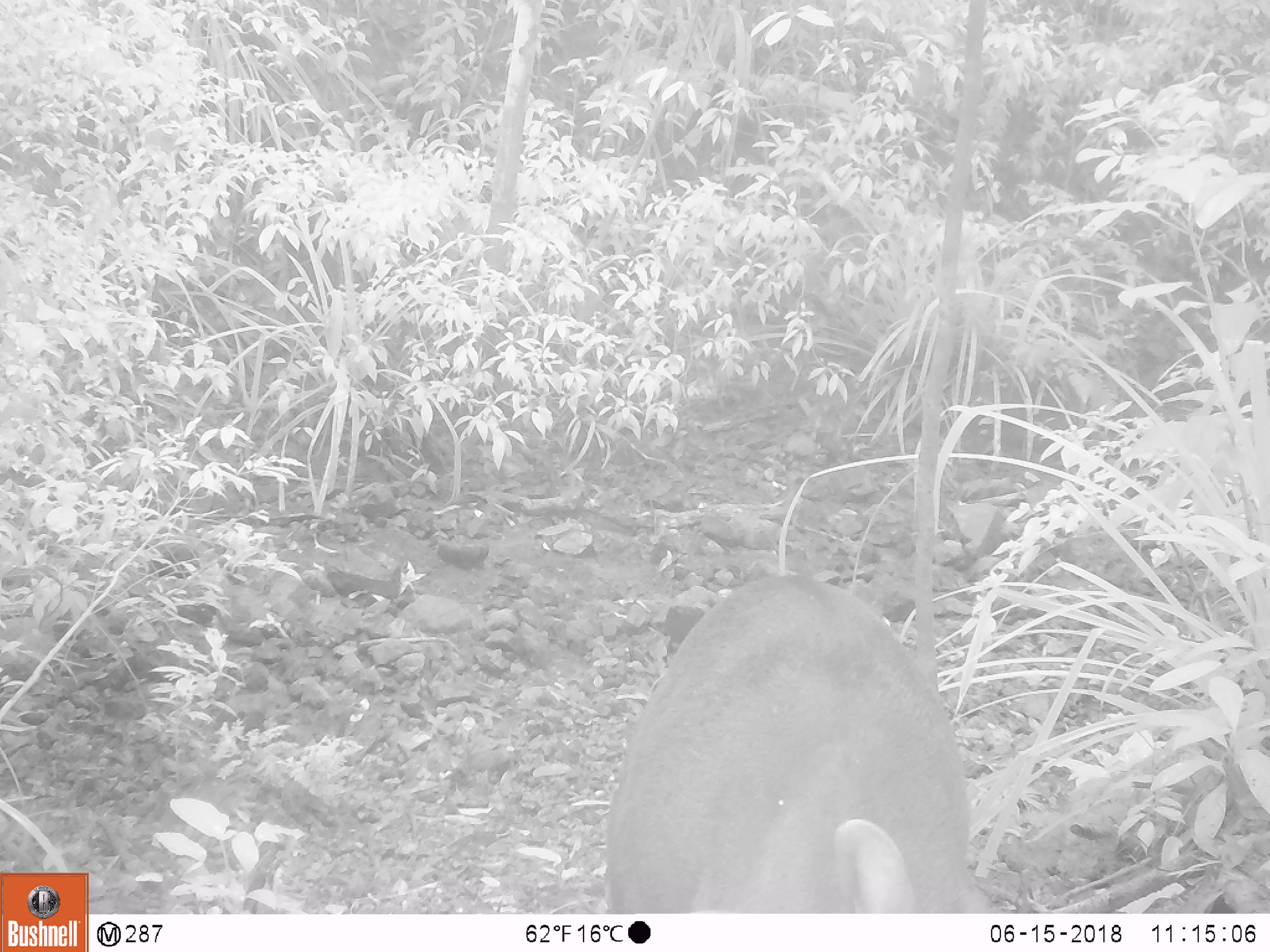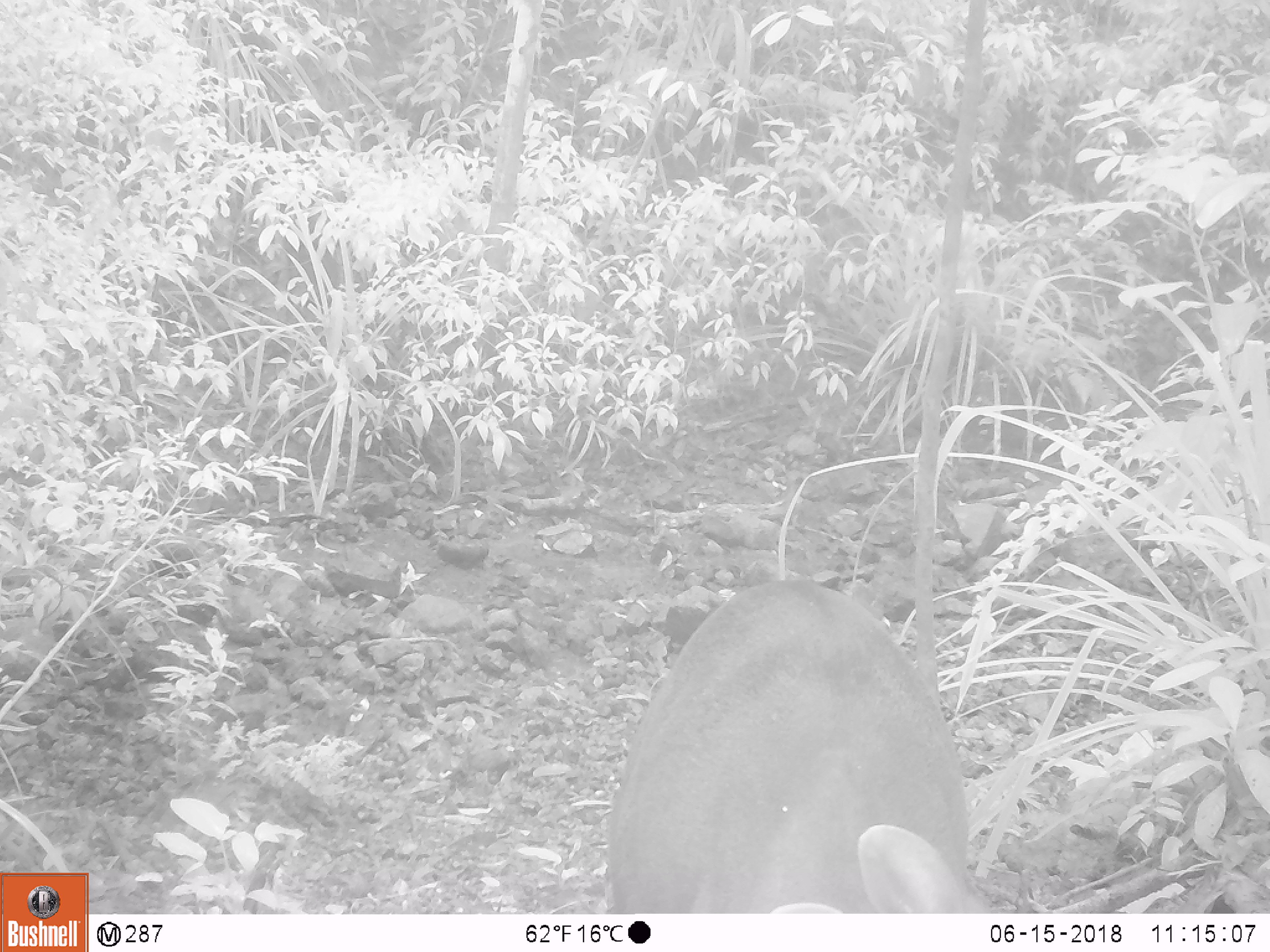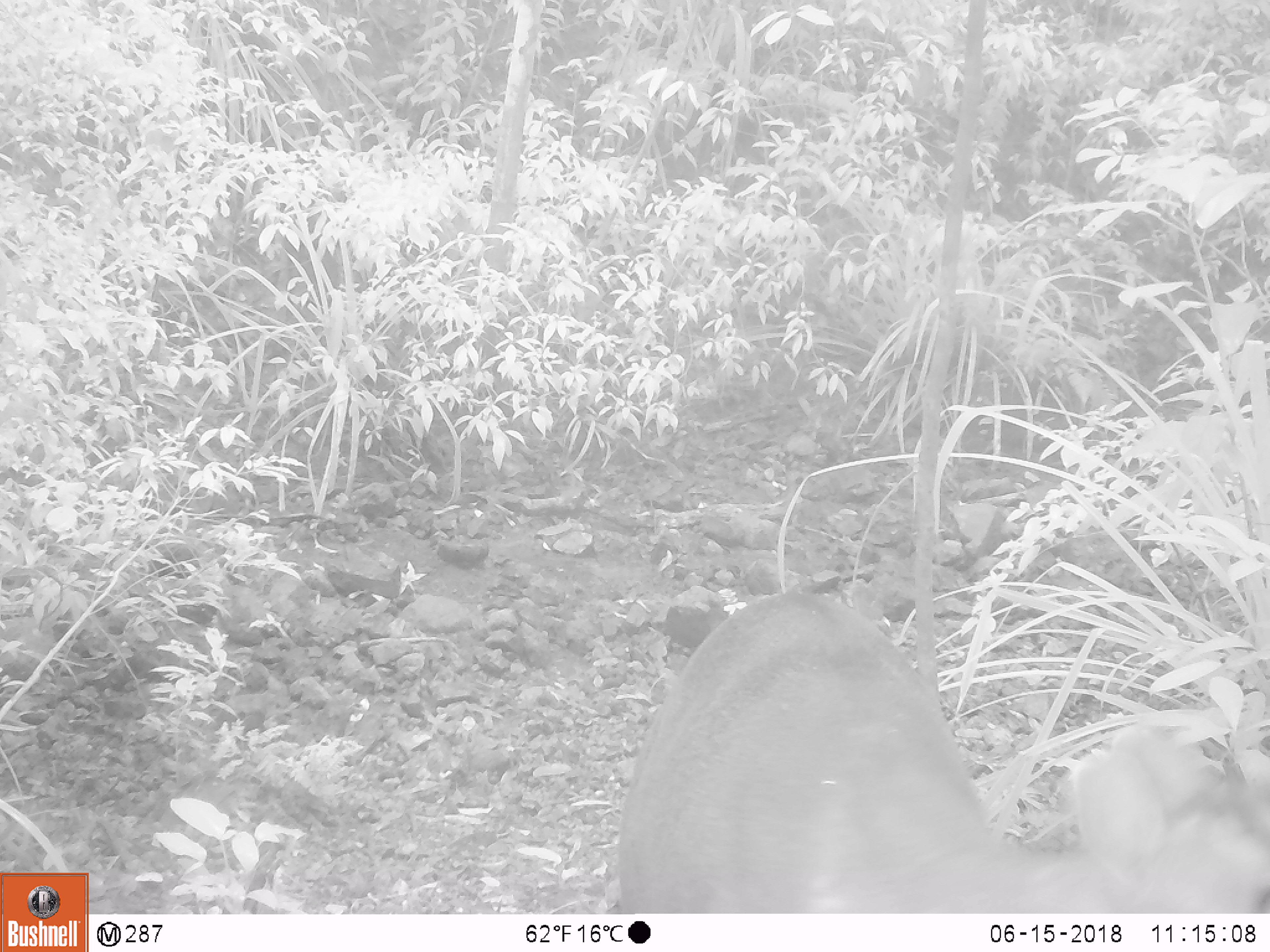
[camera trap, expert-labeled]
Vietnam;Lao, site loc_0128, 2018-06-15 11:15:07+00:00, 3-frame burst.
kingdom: Animalia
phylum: Chordata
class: Mammalia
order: Artiodactyla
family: Cervidae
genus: Muntiacus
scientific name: Muntiacus rooseveltorum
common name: roosevelt's muntjac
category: roosevelts muntjac group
Roosevelts muntjac group (roosevelt's muntjac) (Muntiacus rooseveltorum). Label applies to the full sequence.